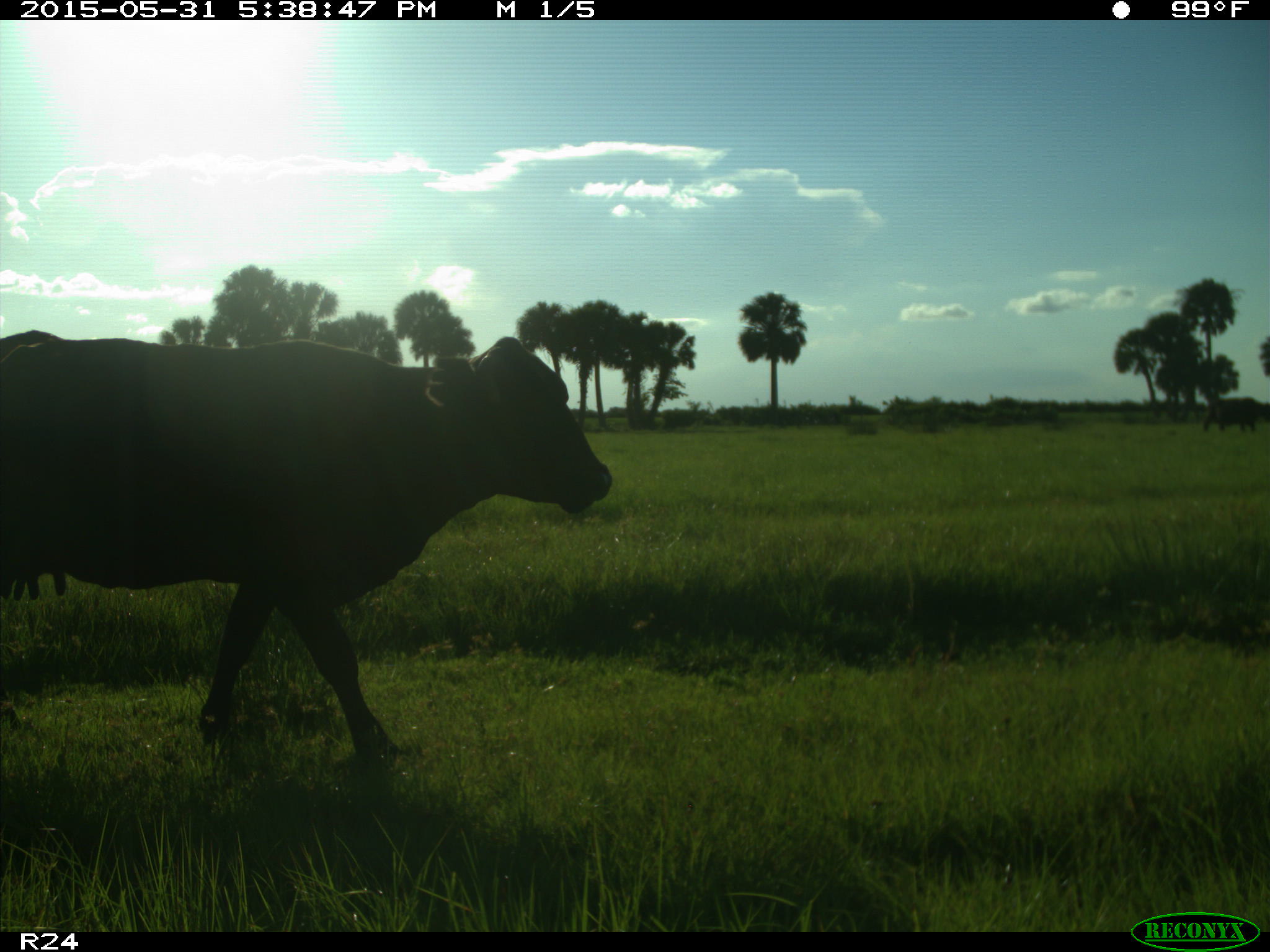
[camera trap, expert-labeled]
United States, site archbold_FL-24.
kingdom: Animalia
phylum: Chordata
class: Mammalia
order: Artiodactyla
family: Bovidae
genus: Bos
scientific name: Bos taurus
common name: domestic cow